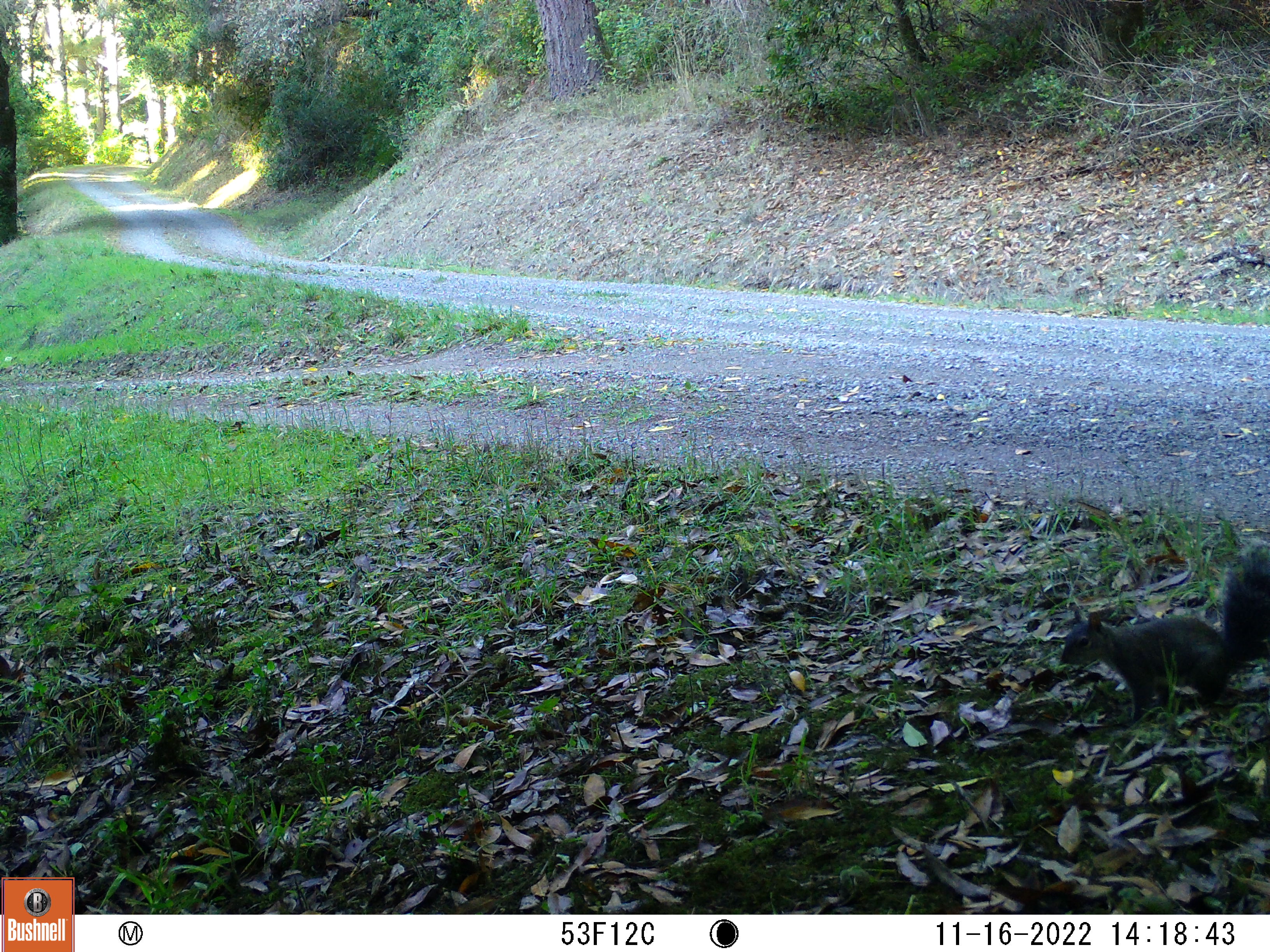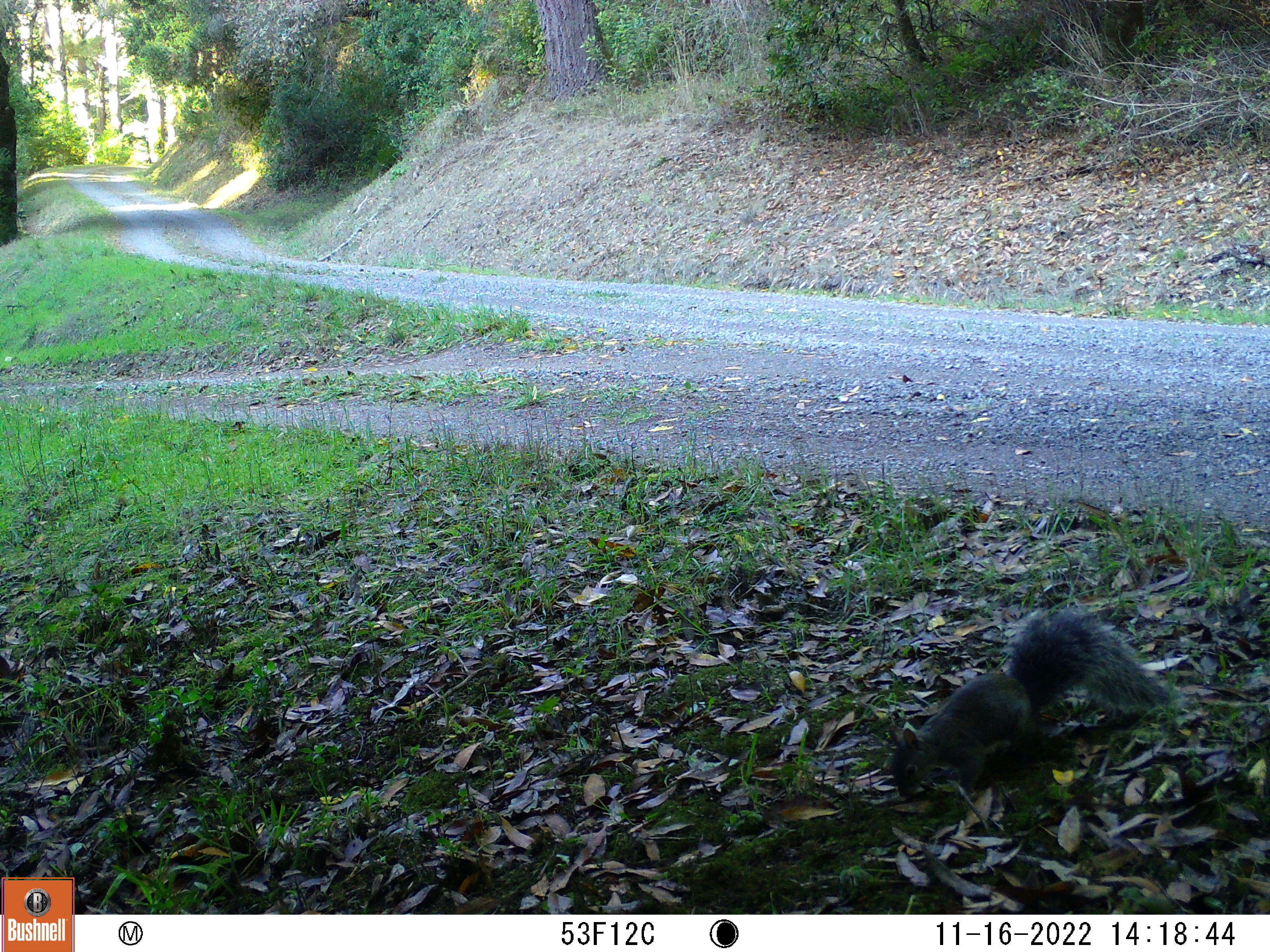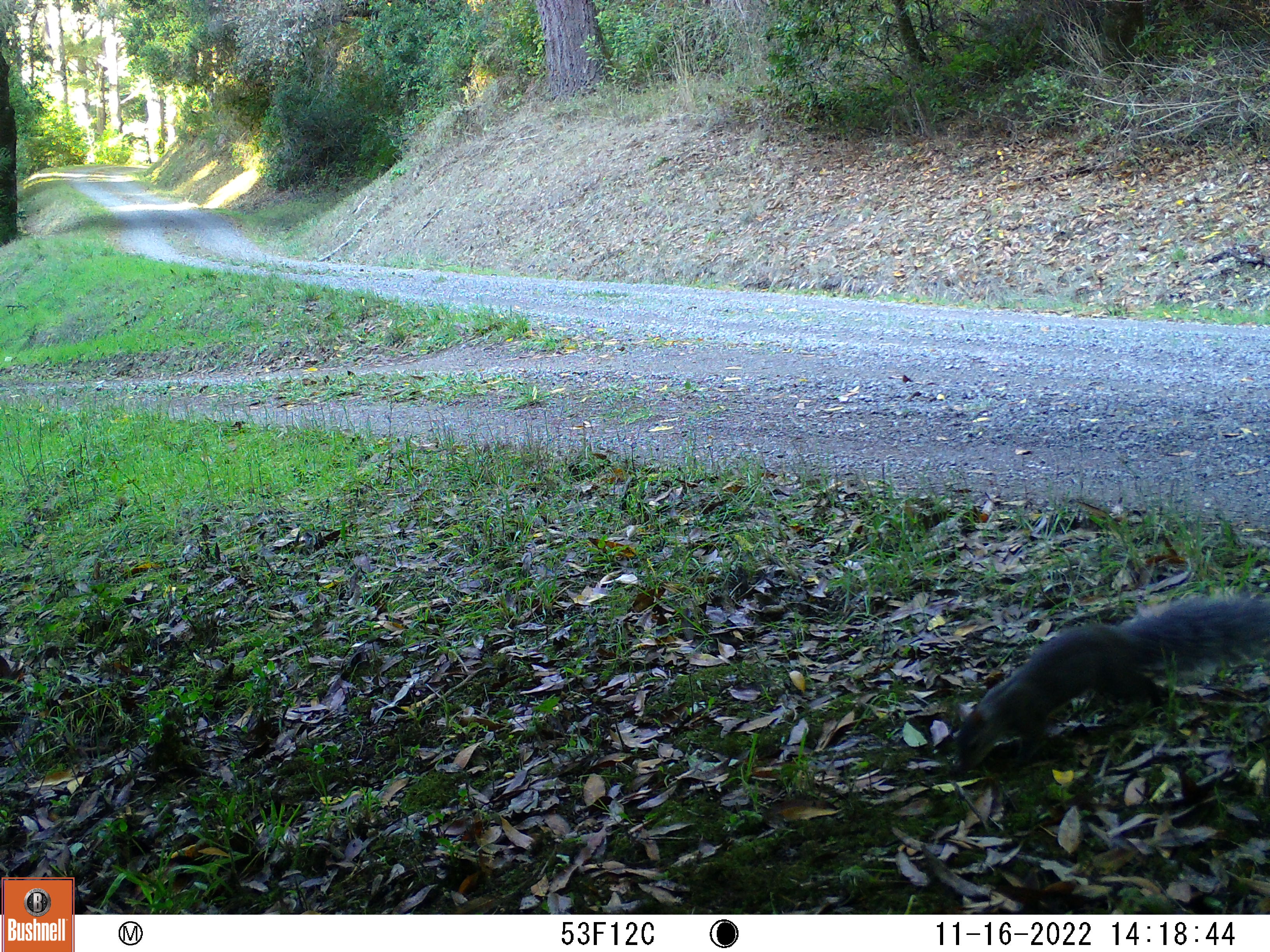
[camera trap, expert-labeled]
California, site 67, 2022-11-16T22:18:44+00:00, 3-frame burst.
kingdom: Animalia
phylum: Chordata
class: Mammalia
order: Rodentia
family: Sciuridae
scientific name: Sciuridae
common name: squirrel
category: unknown squirrel